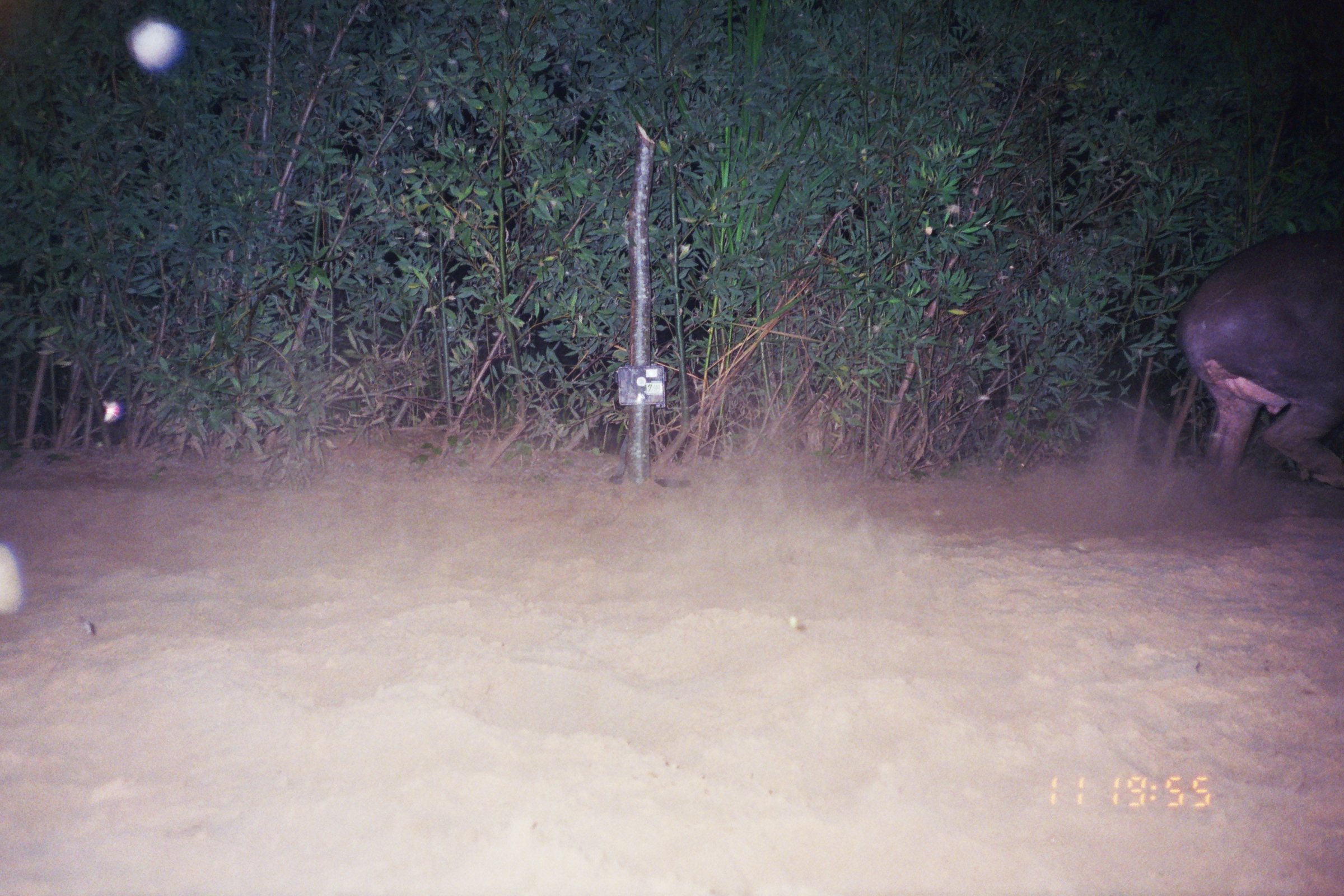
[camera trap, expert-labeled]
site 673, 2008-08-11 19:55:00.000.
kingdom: Animalia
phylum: Chordata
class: Mammalia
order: Perissodactyla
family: Tapiridae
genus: Tapirus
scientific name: Tapirus terrestris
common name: south american tapir